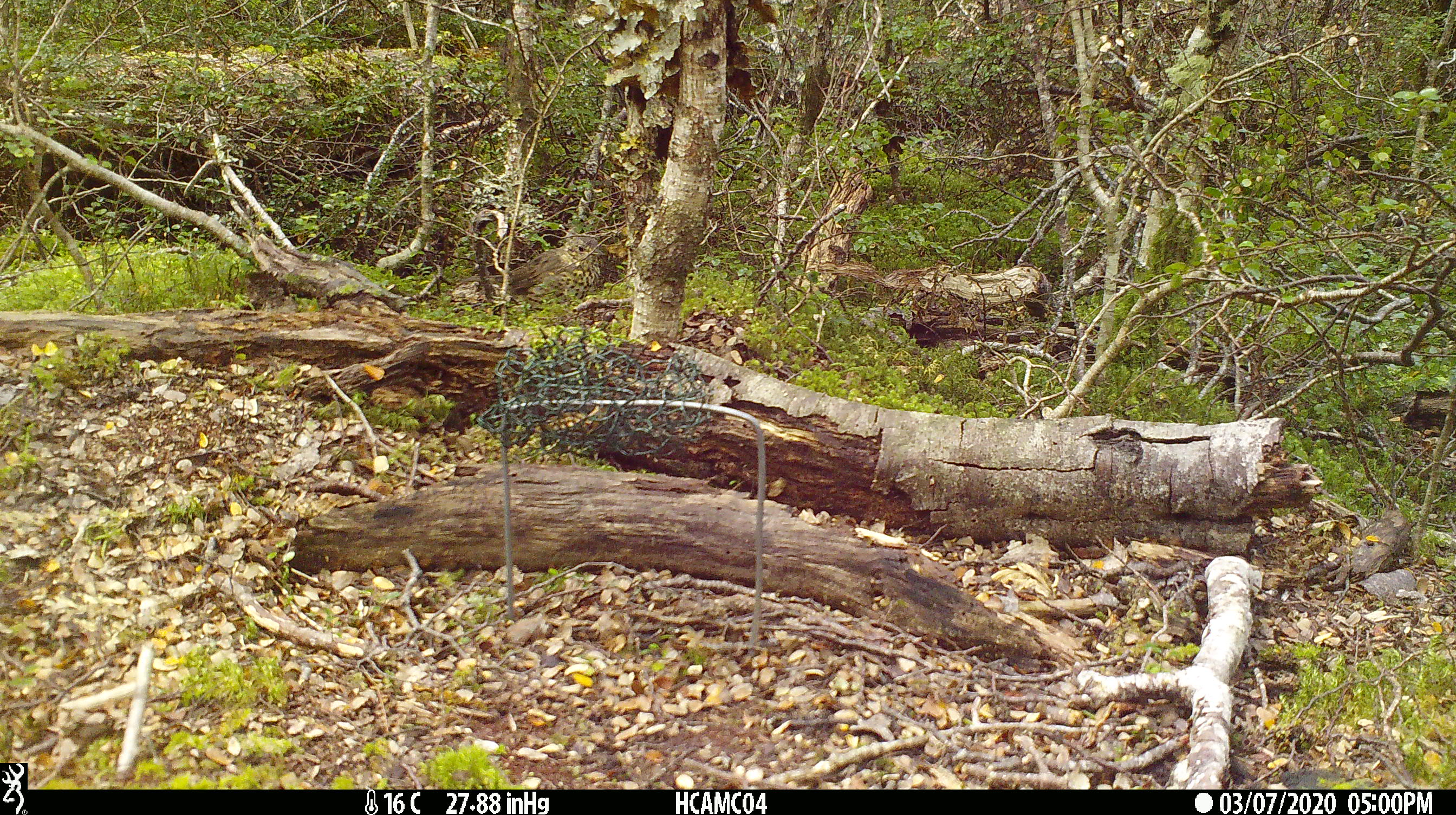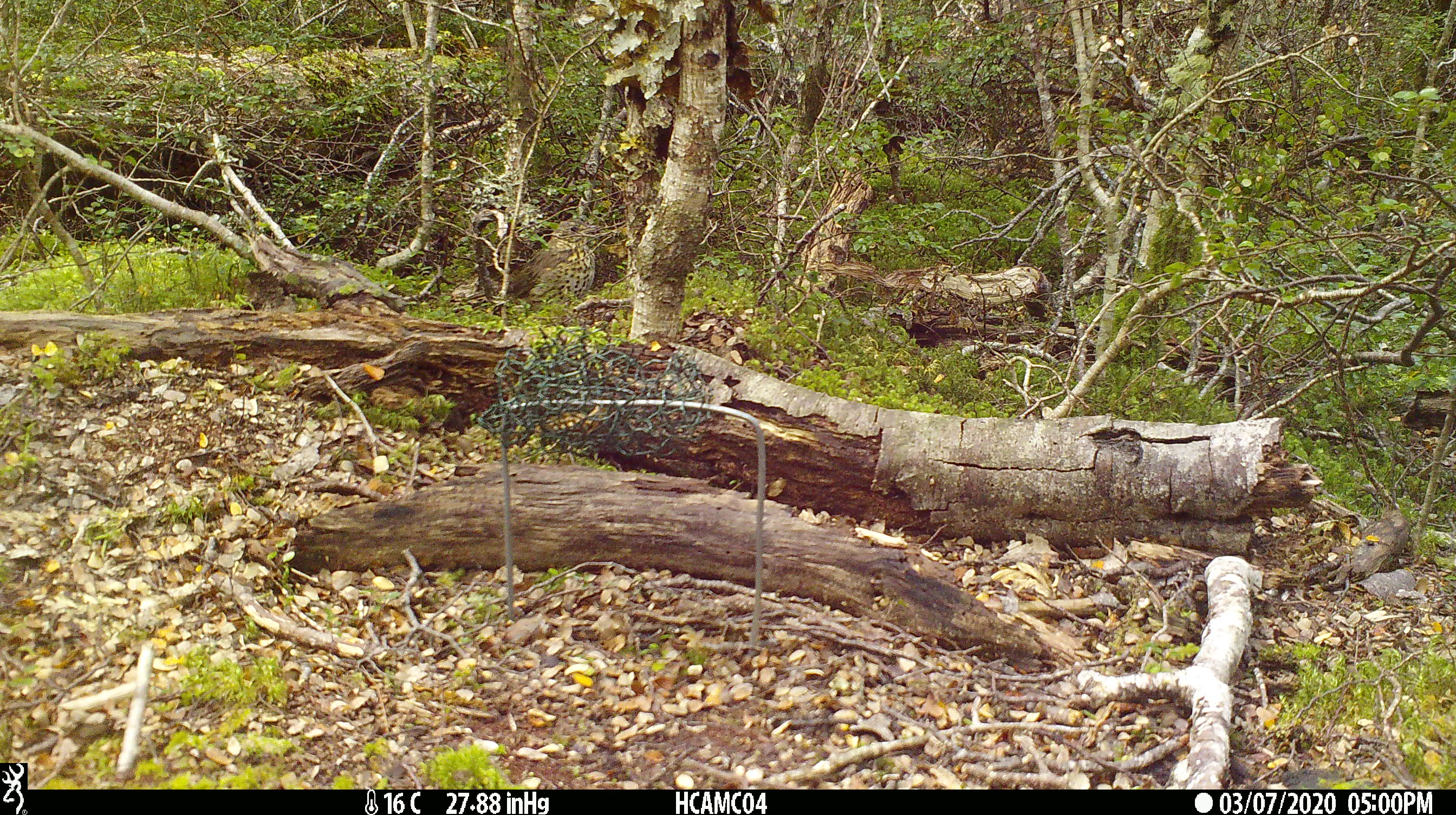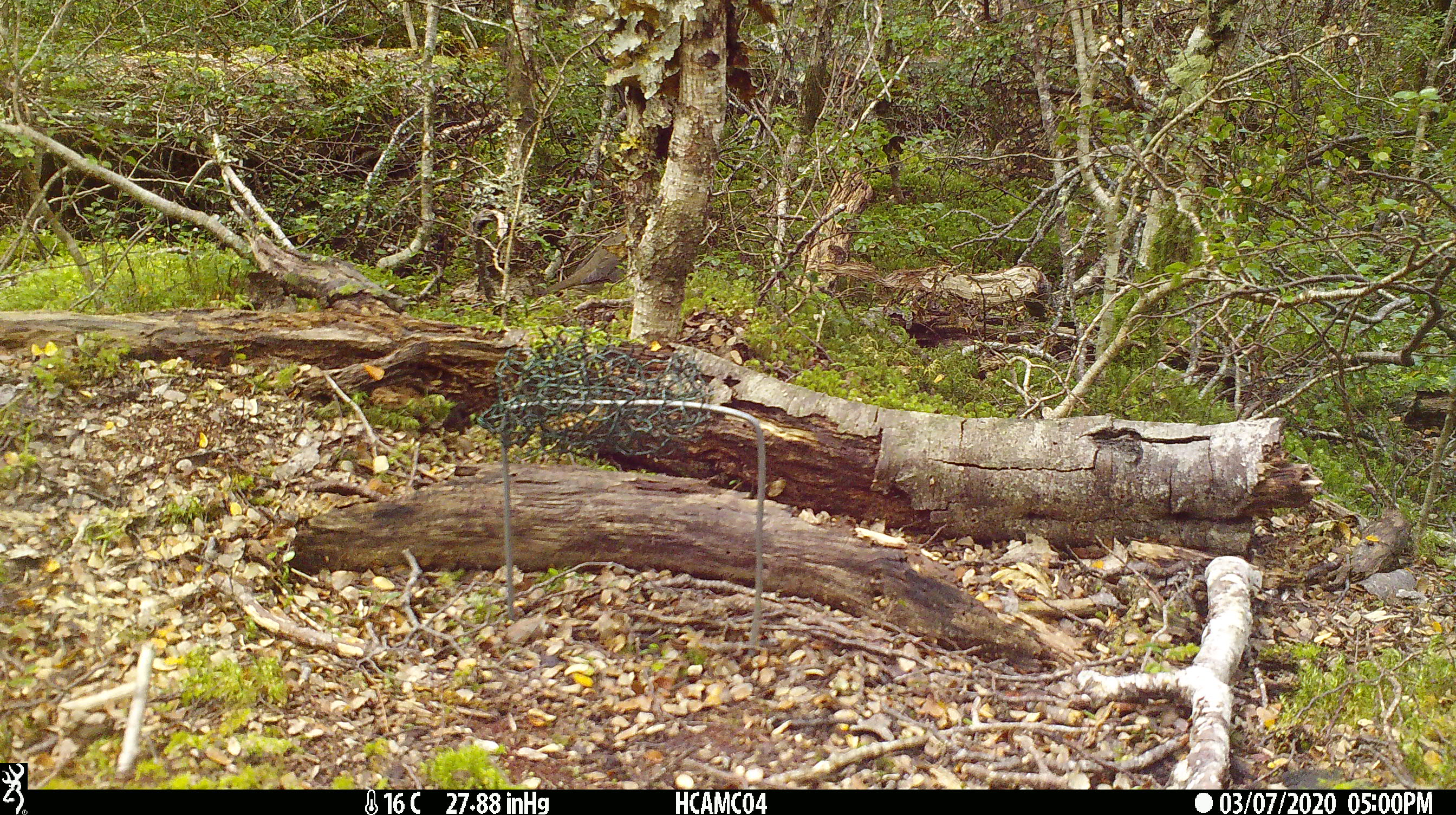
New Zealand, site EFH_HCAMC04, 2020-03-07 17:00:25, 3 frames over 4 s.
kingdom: Animalia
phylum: Chordata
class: Aves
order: Passeriformes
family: Turdidae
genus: Turdus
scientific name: Turdus philomelos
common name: song thrush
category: thrush